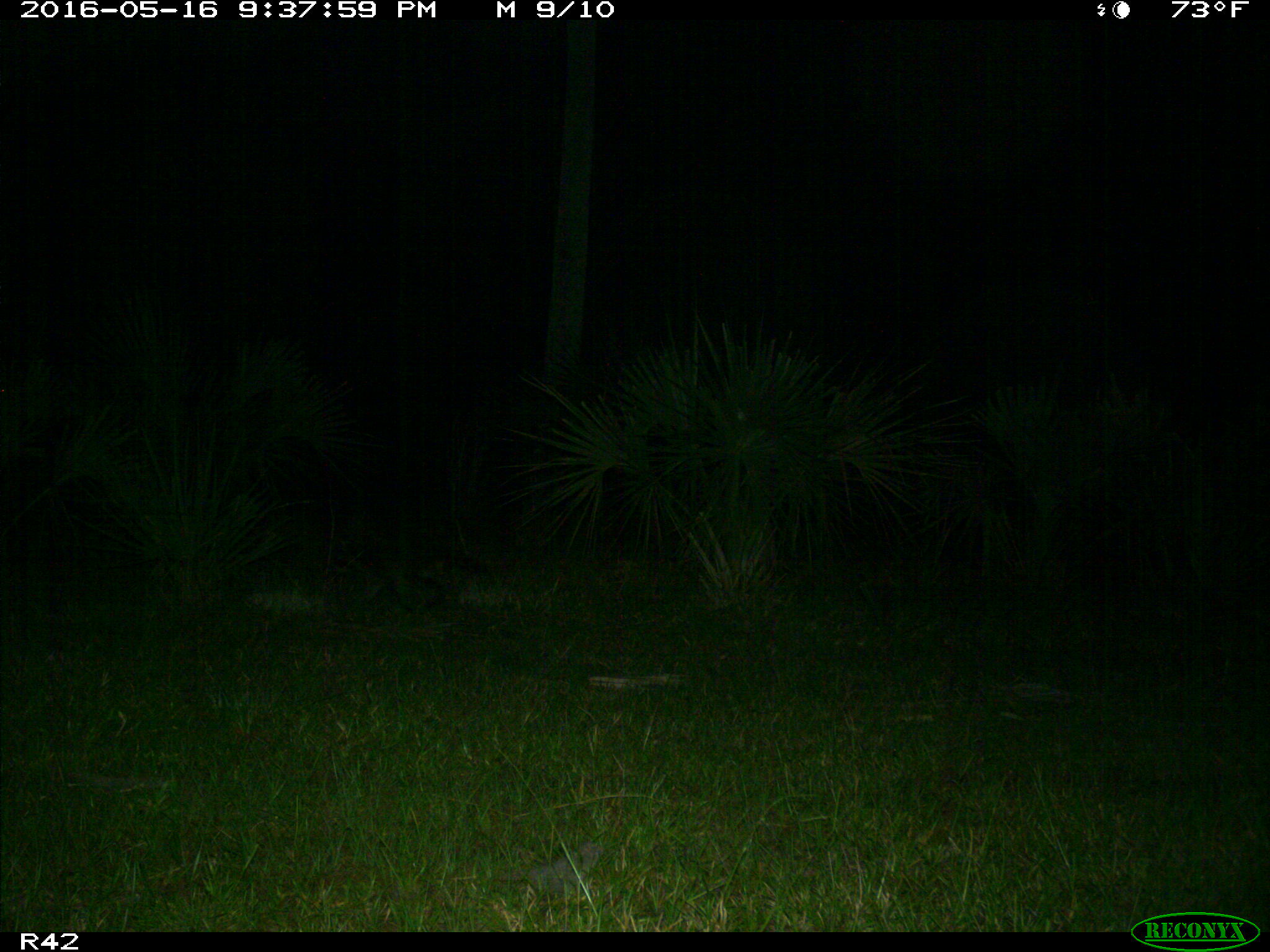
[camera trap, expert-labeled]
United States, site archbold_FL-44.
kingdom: Animalia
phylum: Chordata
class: Mammalia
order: Carnivora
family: Procyonidae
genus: Procyon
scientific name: Procyon lotor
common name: common raccoon